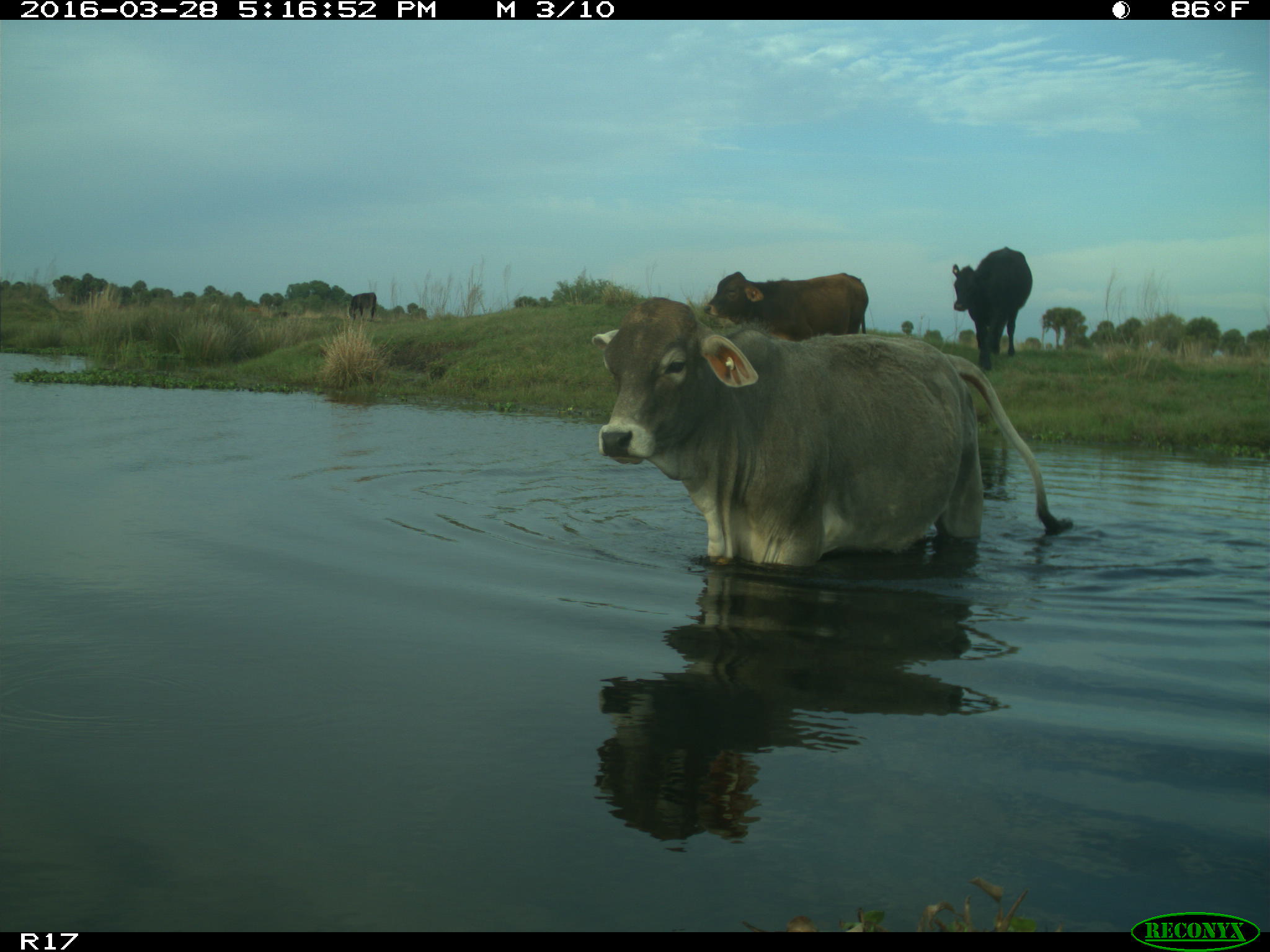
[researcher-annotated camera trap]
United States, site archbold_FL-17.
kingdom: Animalia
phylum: Chordata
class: Mammalia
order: Artiodactyla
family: Bovidae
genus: Bos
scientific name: Bos taurus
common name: domestic cow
Bos taurus (domestic cow).